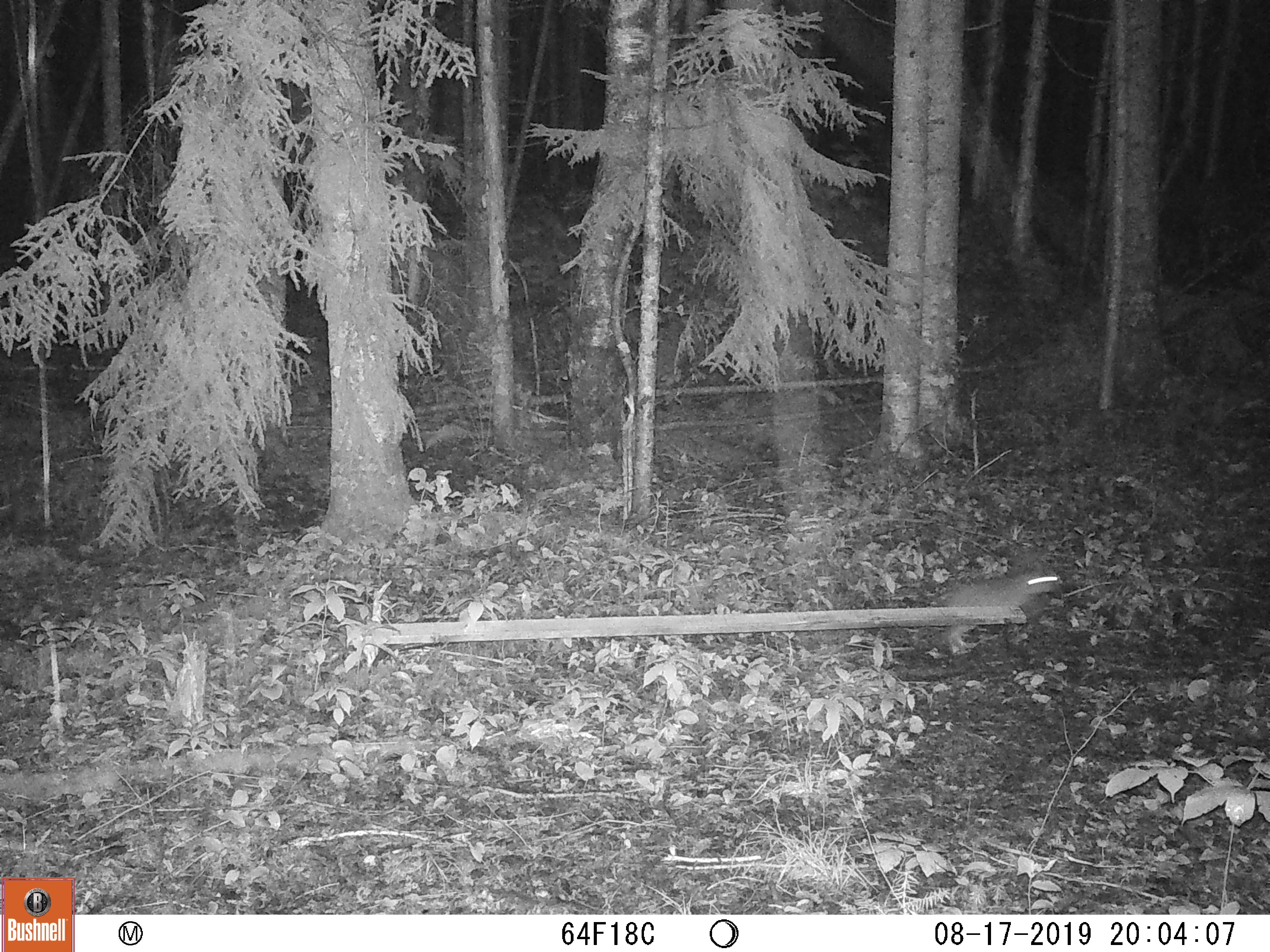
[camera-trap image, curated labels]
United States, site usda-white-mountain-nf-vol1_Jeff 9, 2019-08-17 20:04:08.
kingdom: Animalia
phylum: Chordata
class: Mammalia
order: Lagomorpha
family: Leporidae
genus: Lepus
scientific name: Lepus americanus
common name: snowshoe hare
Snowshoe hare (Lepus americanus).